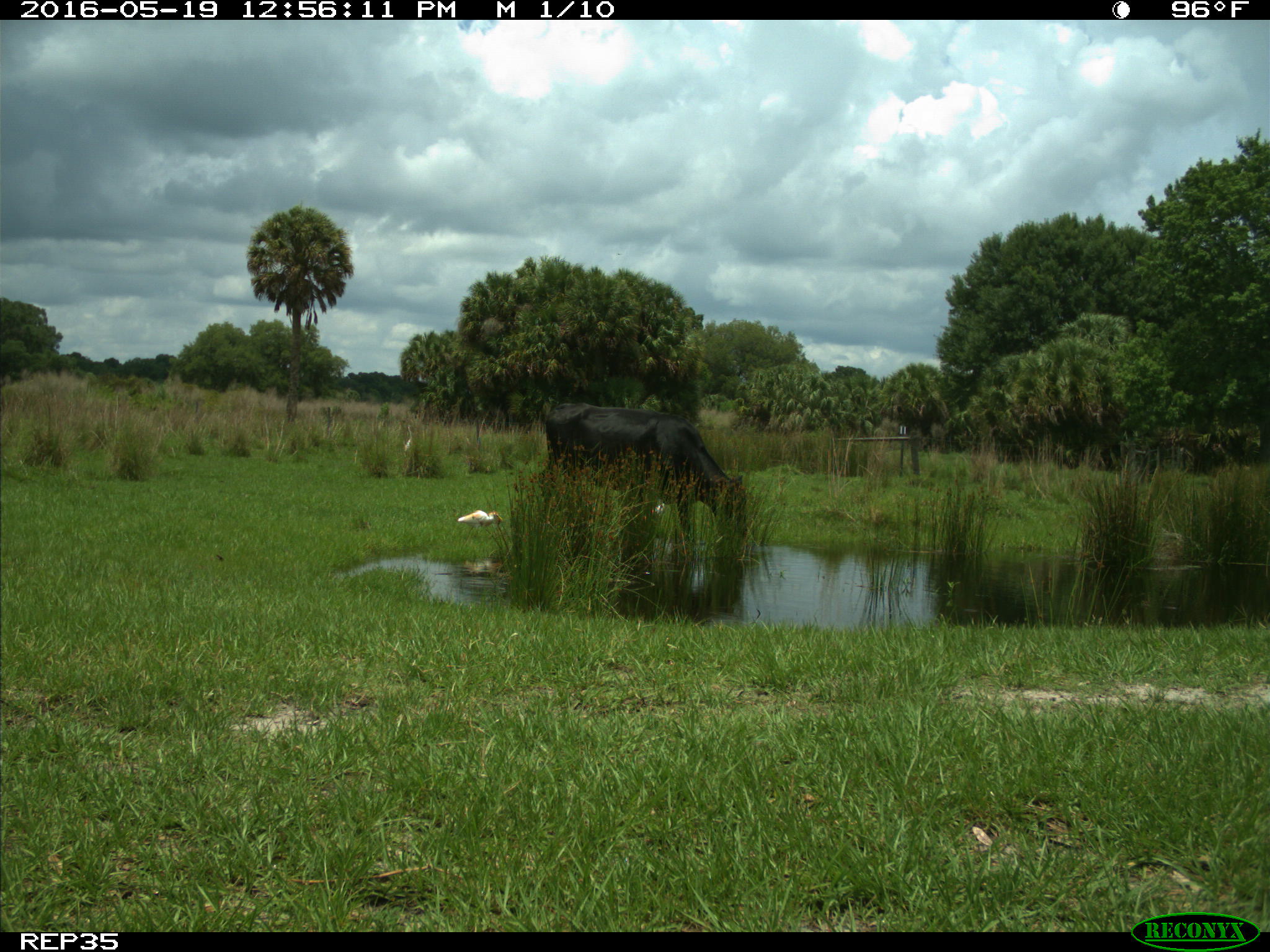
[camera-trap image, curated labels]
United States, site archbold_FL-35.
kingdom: Animalia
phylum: Chordata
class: Mammalia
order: Artiodactyla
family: Bovidae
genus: Bos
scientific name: Bos taurus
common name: domestic cow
Bos taurus (domestic cow).